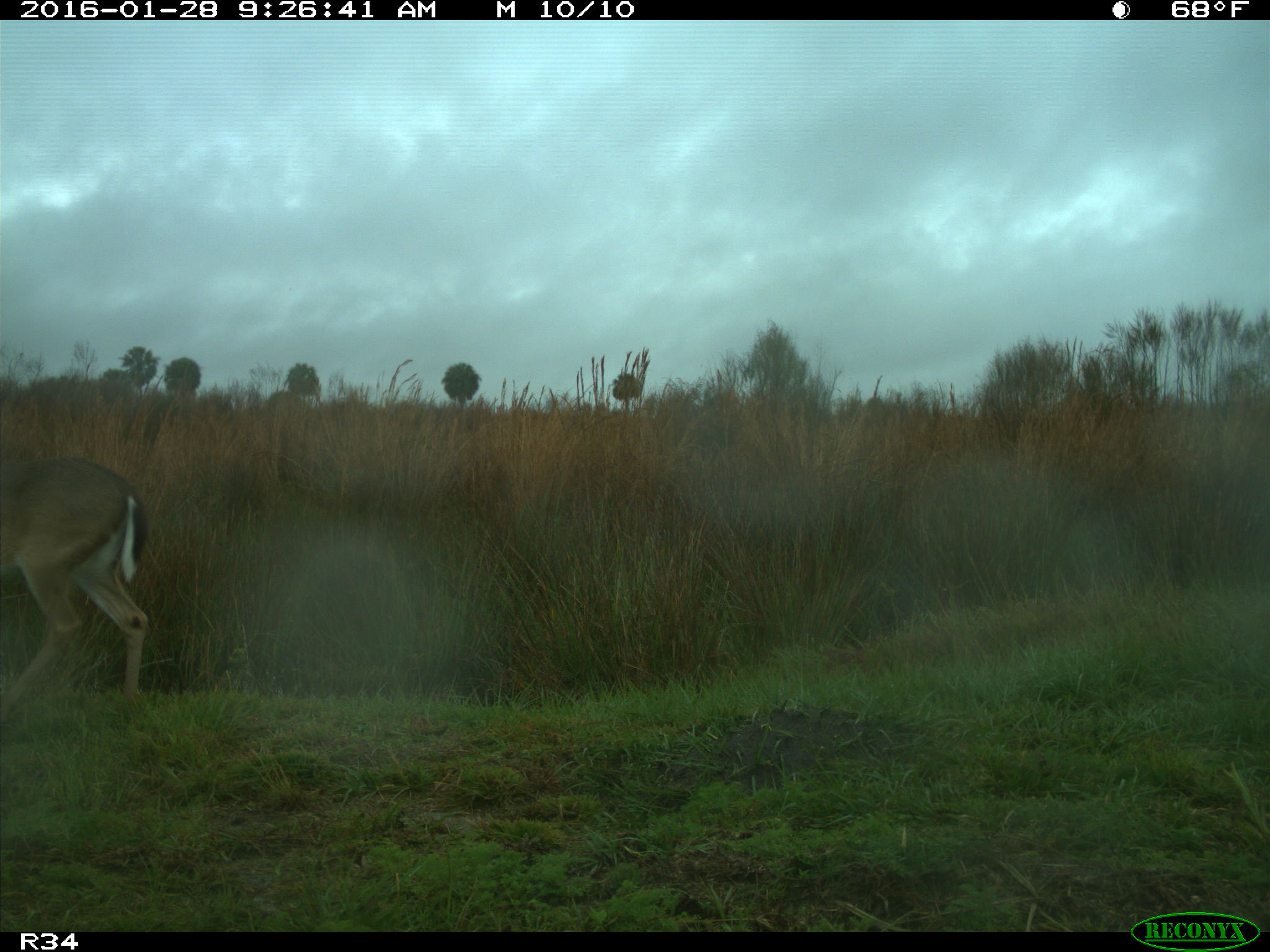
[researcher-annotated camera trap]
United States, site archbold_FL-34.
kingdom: Animalia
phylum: Chordata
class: Mammalia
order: Artiodactyla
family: Cervidae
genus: Odocoileus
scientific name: Odocoileus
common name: deer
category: unidentified deer